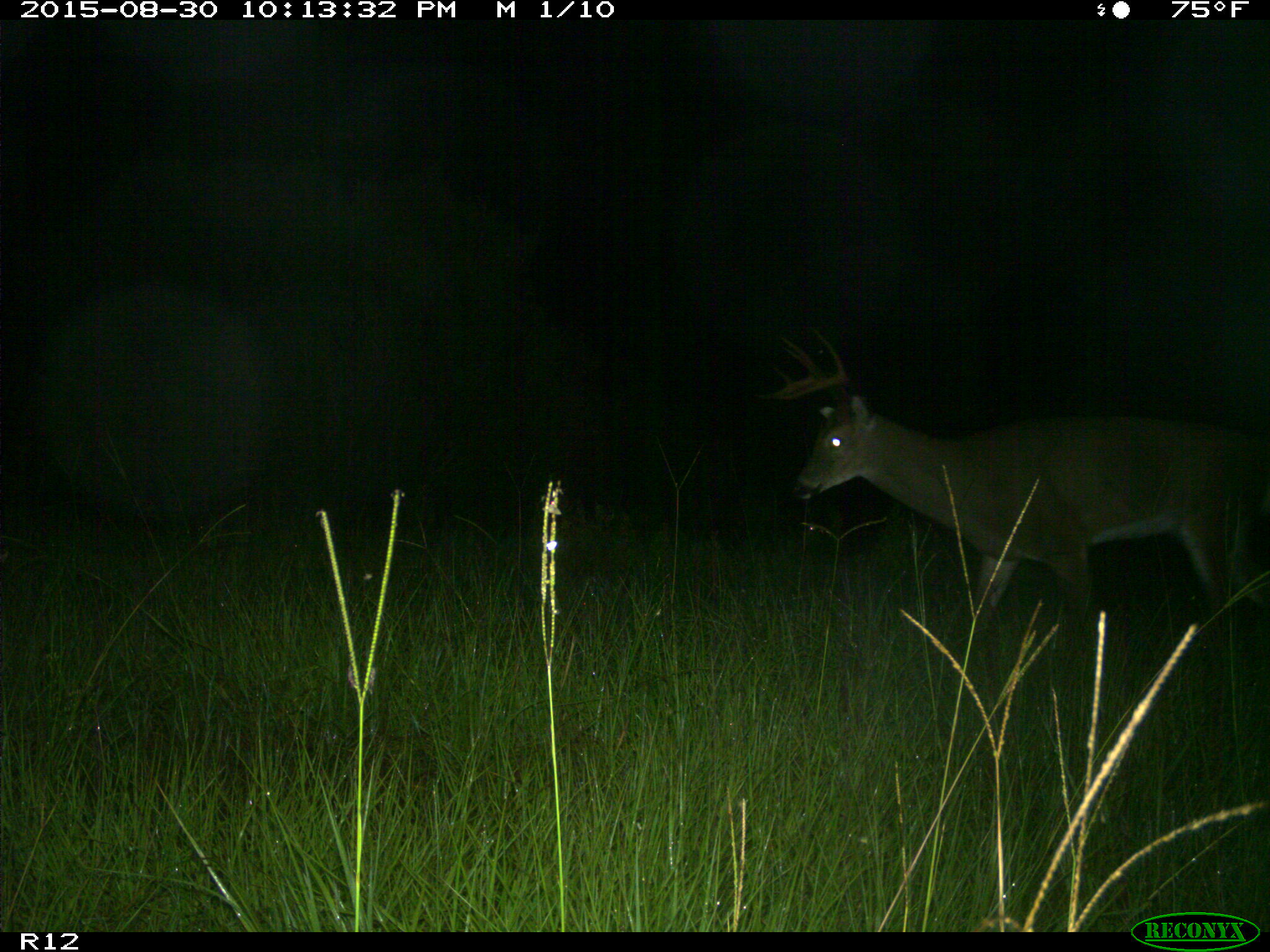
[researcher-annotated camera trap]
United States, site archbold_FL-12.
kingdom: Animalia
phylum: Chordata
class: Mammalia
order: Artiodactyla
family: Cervidae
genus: Odocoileus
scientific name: Odocoileus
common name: deer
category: unidentified deer